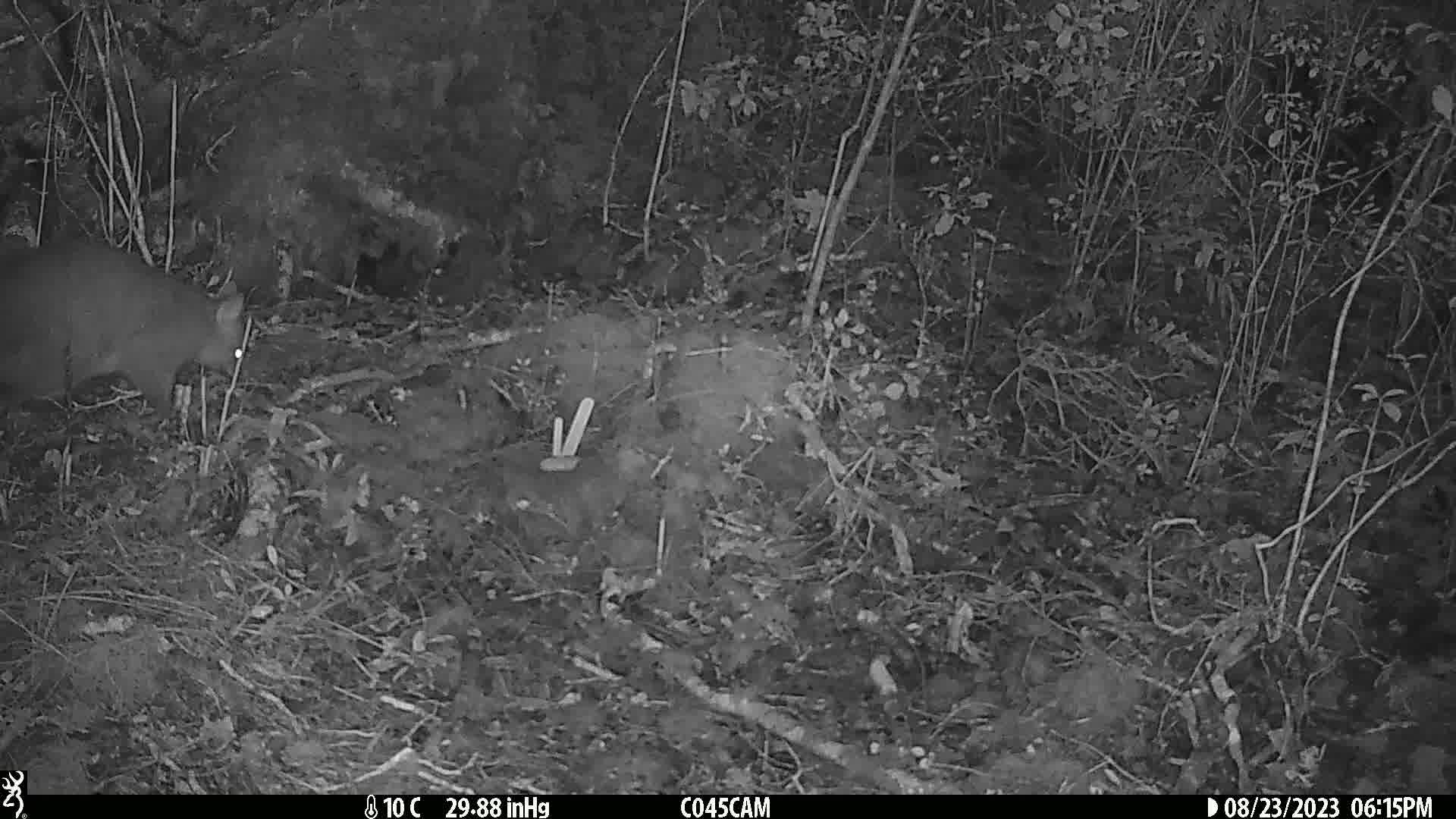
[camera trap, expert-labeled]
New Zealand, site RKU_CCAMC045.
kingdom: Animalia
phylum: Chordata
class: Mammalia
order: Diprotodontia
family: Phalangeridae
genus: Trichosurus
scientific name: Trichosurus vulpecula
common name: common brushtail possum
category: possum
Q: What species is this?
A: Possum (common brushtail possum) (Trichosurus vulpecula).